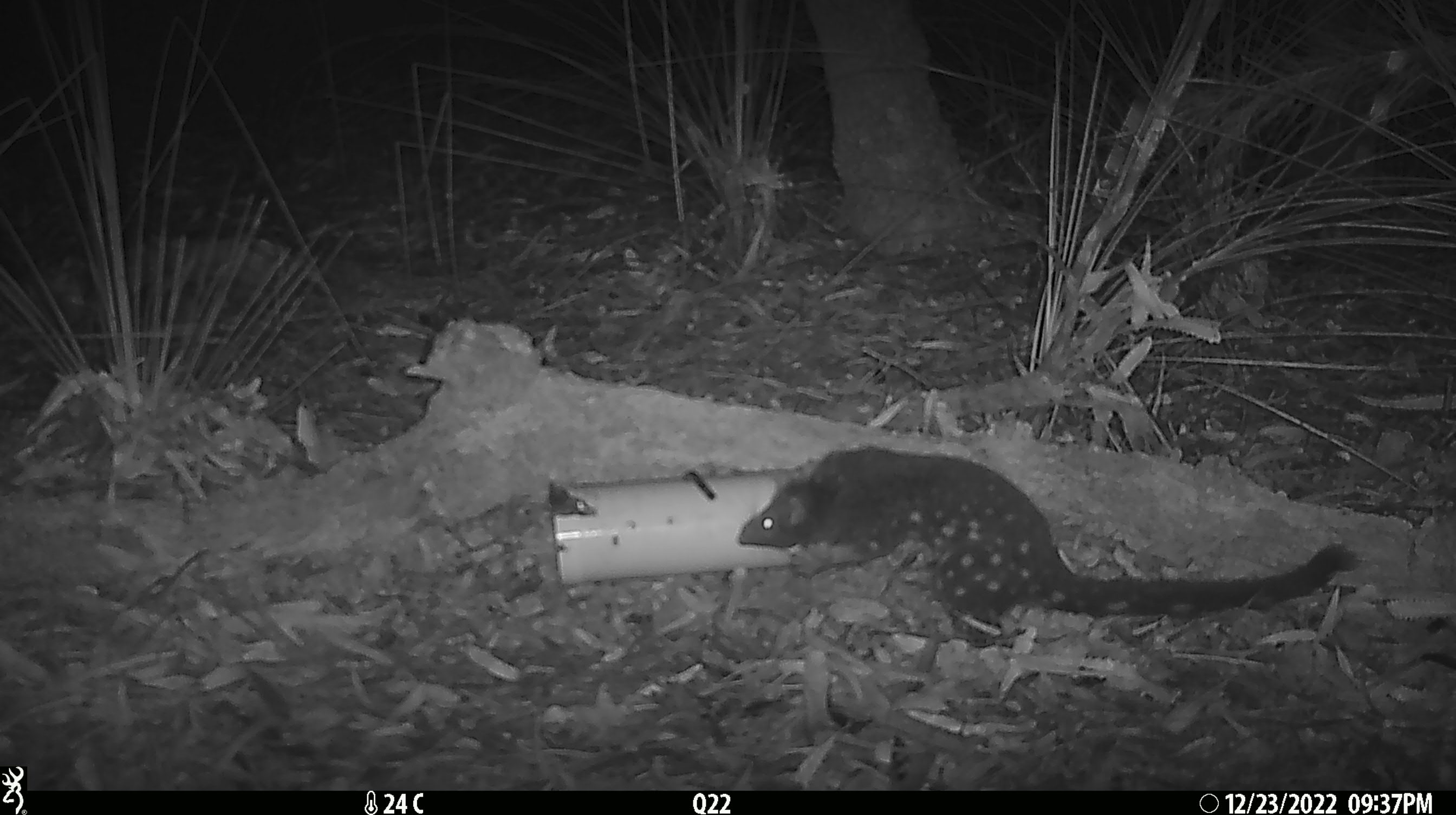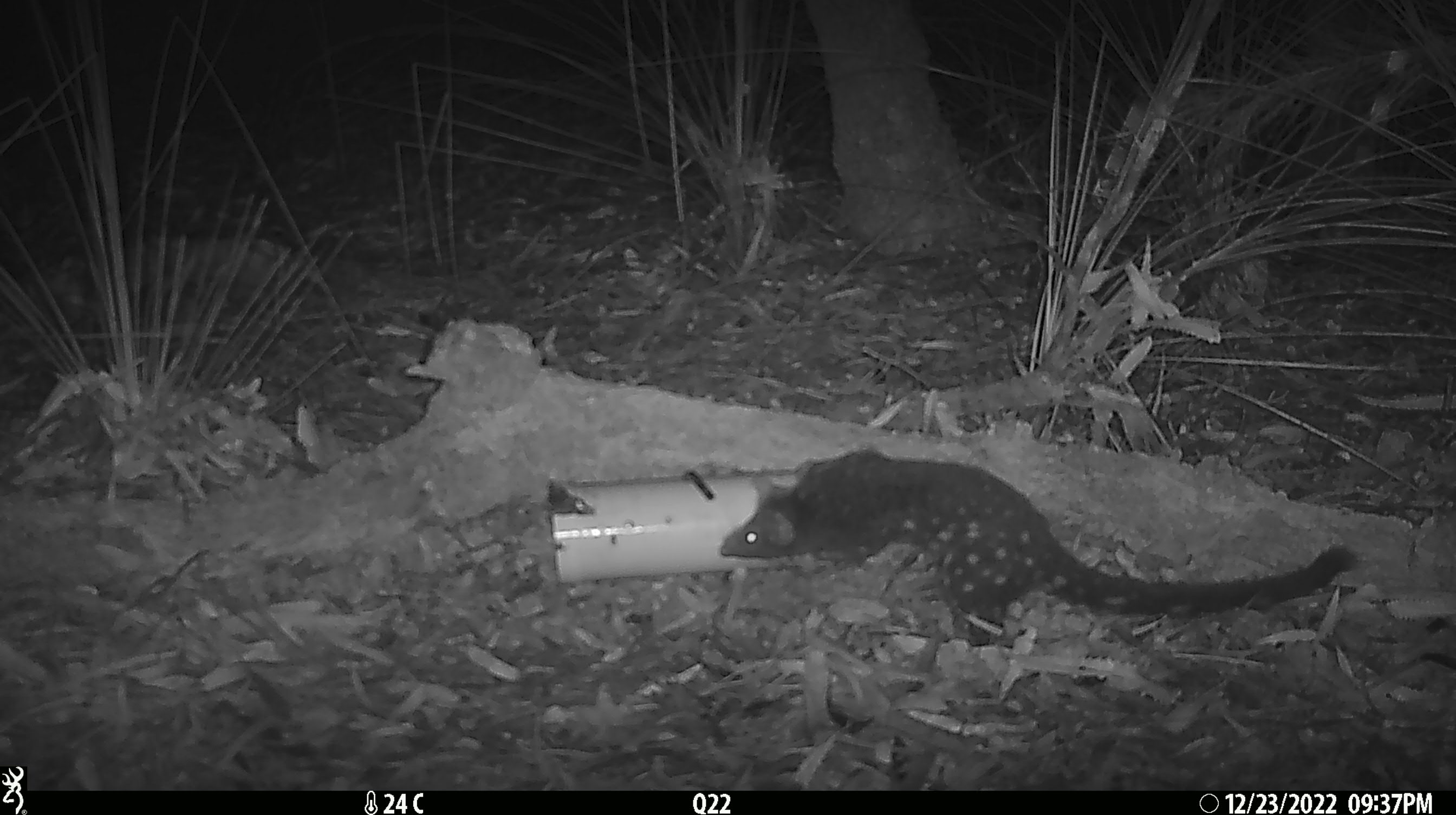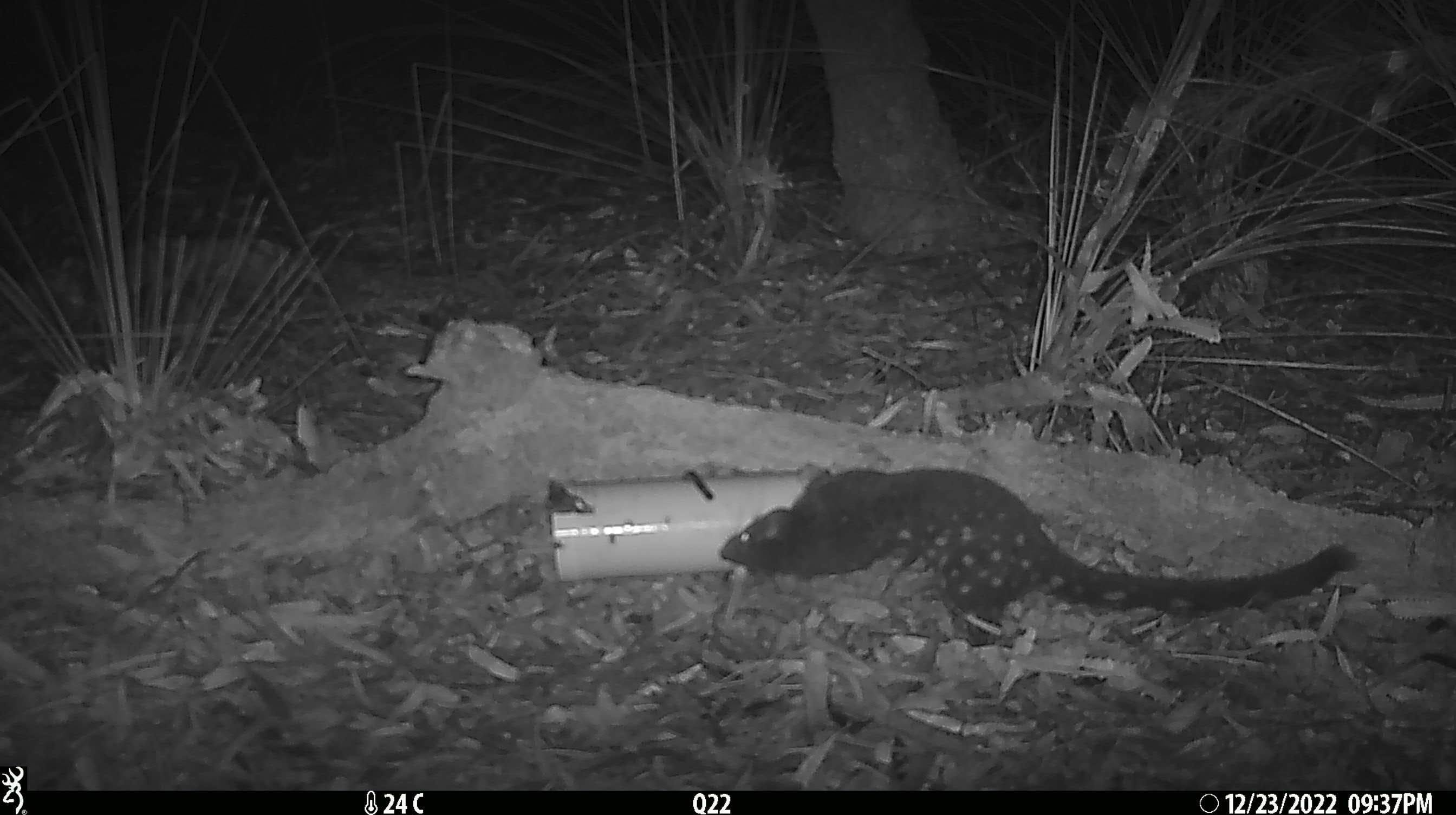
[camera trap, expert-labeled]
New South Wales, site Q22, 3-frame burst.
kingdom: Animalia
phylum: Chordata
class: Mammalia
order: Dasyuromorphia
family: Dasyuridae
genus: Dasyurus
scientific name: Dasyurus maculatus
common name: spotted-tailed quoll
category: quoll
Quoll (spotted-tailed quoll) (Dasyurus maculatus).